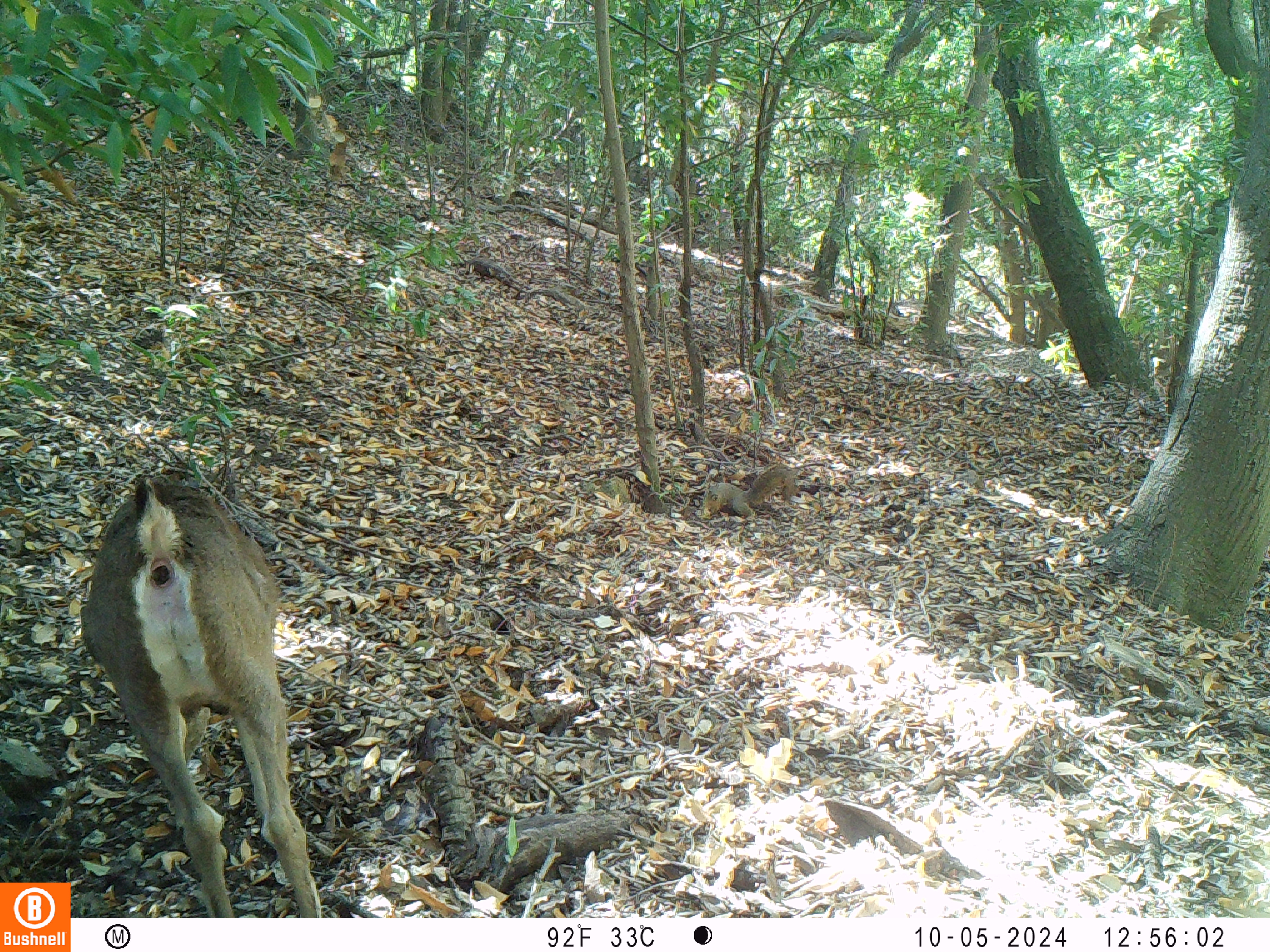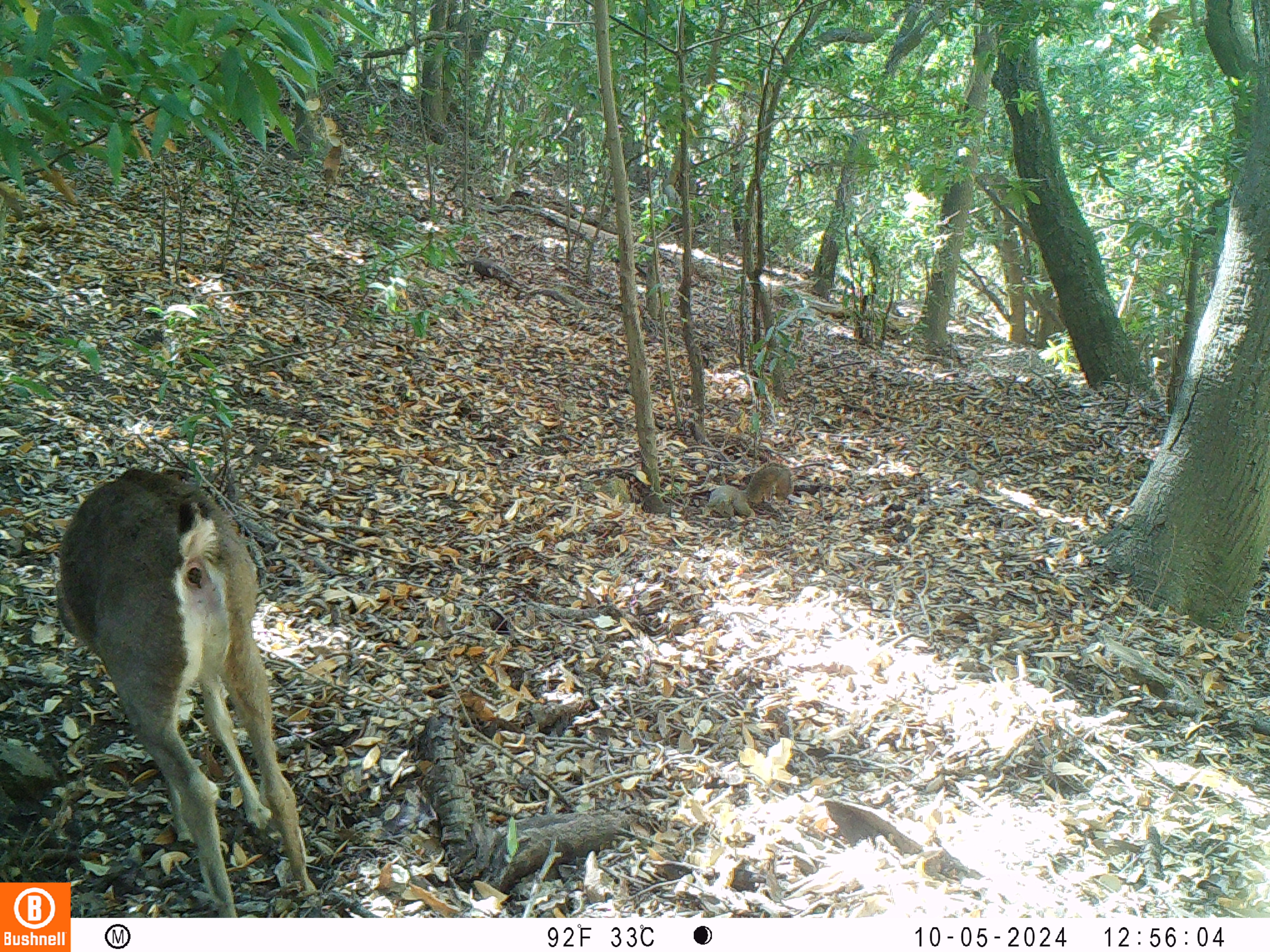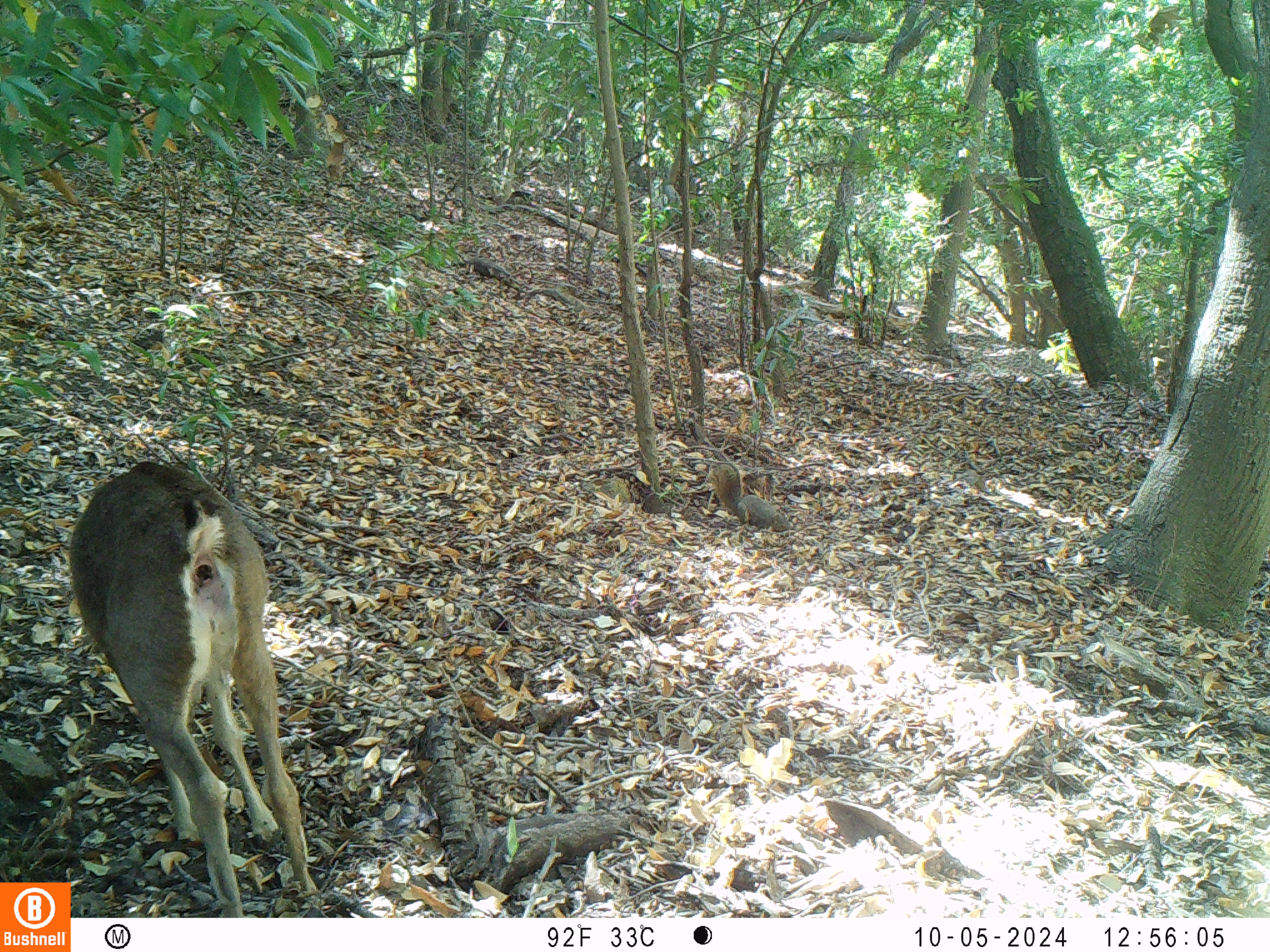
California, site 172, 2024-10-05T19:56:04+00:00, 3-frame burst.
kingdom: Animalia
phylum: Chordata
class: Mammalia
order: Artiodactyla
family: Cervidae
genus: Odocoileus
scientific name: Odocoileus hemionus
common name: mule deer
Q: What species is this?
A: Mule deer (Odocoileus hemionus).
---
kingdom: Animalia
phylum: Chordata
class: Mammalia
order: Rodentia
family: Sciuridae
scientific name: Sciuridae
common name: squirrel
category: unknown squirrel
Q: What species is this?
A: Unknown squirrel (squirrel) (Sciuridae).